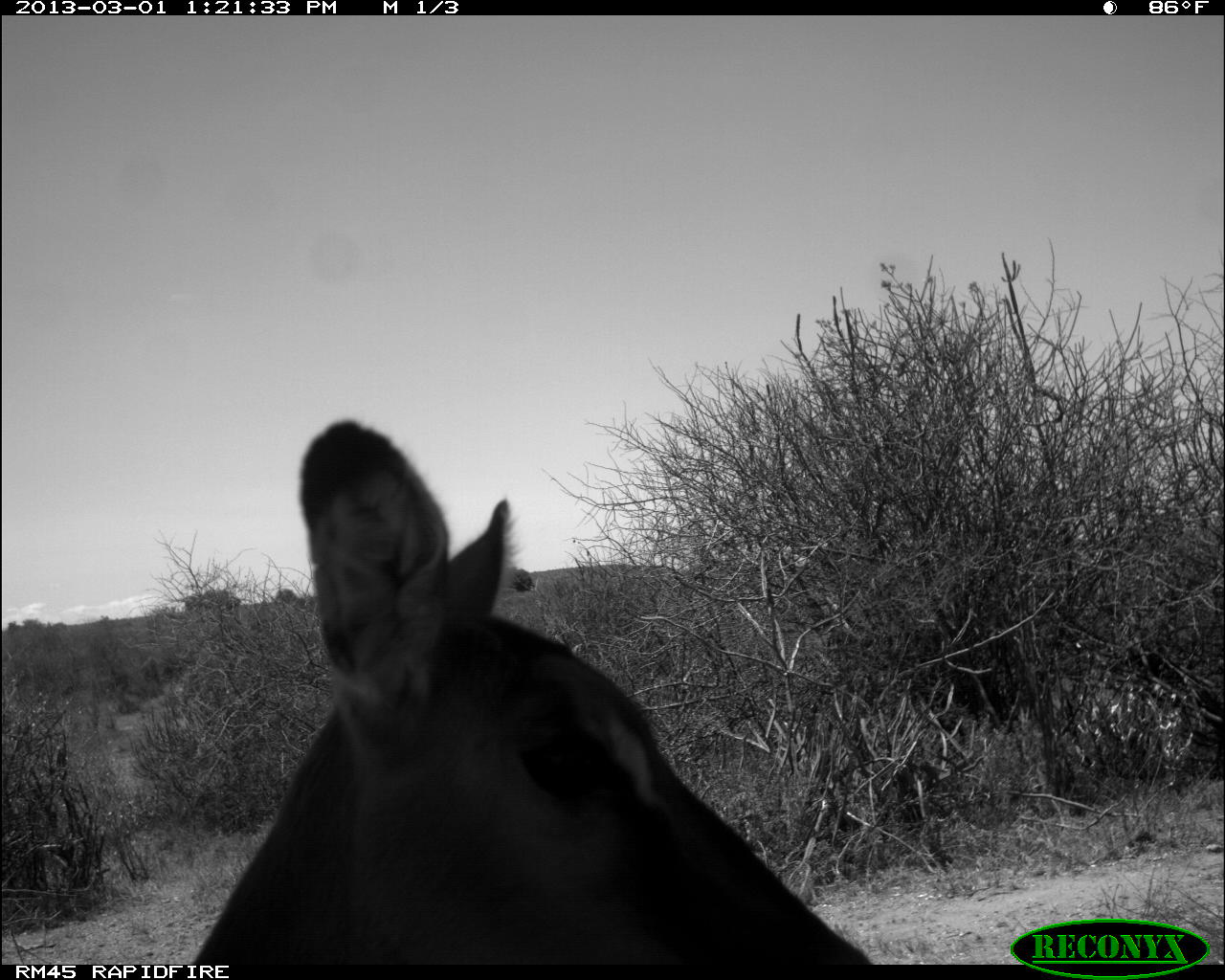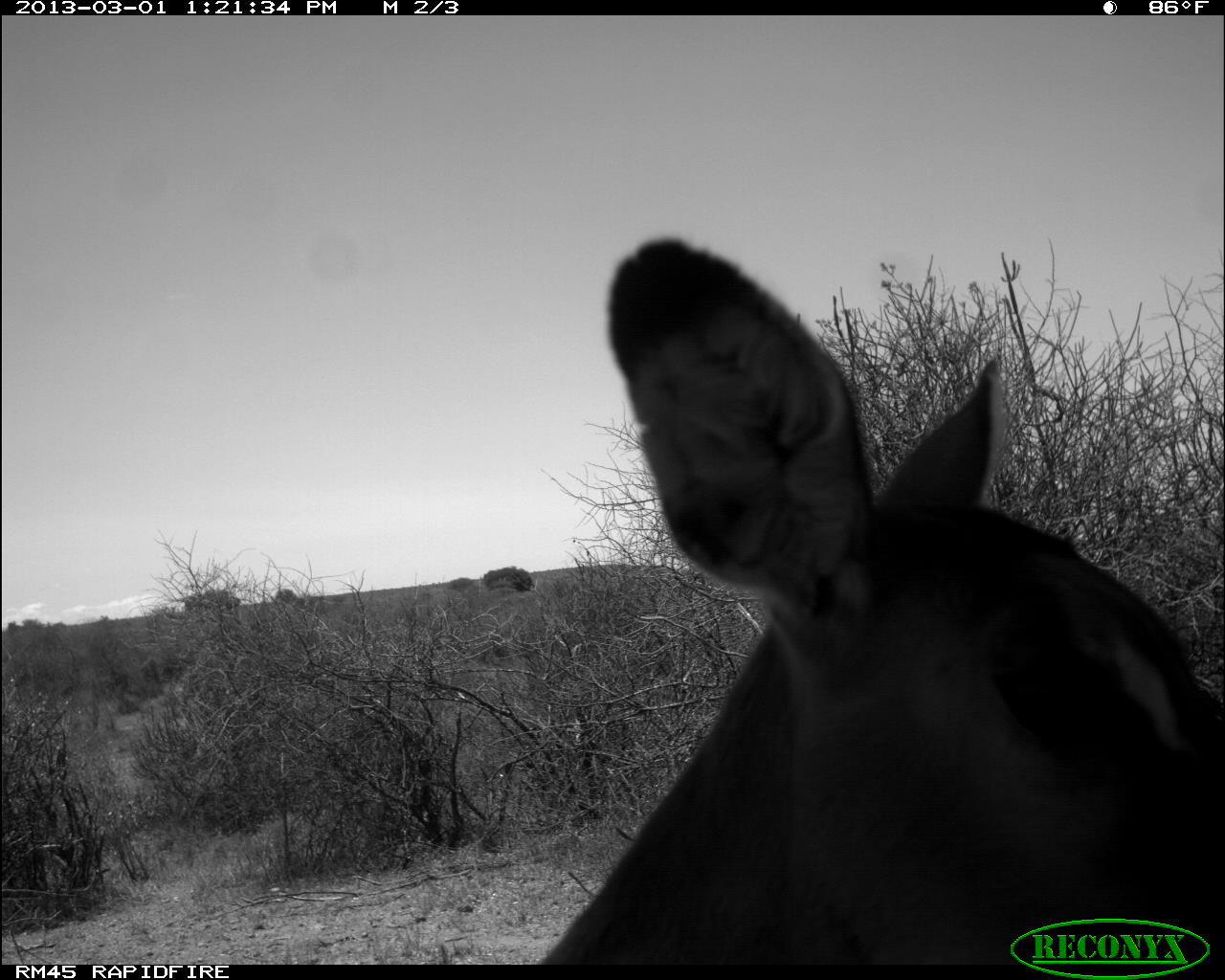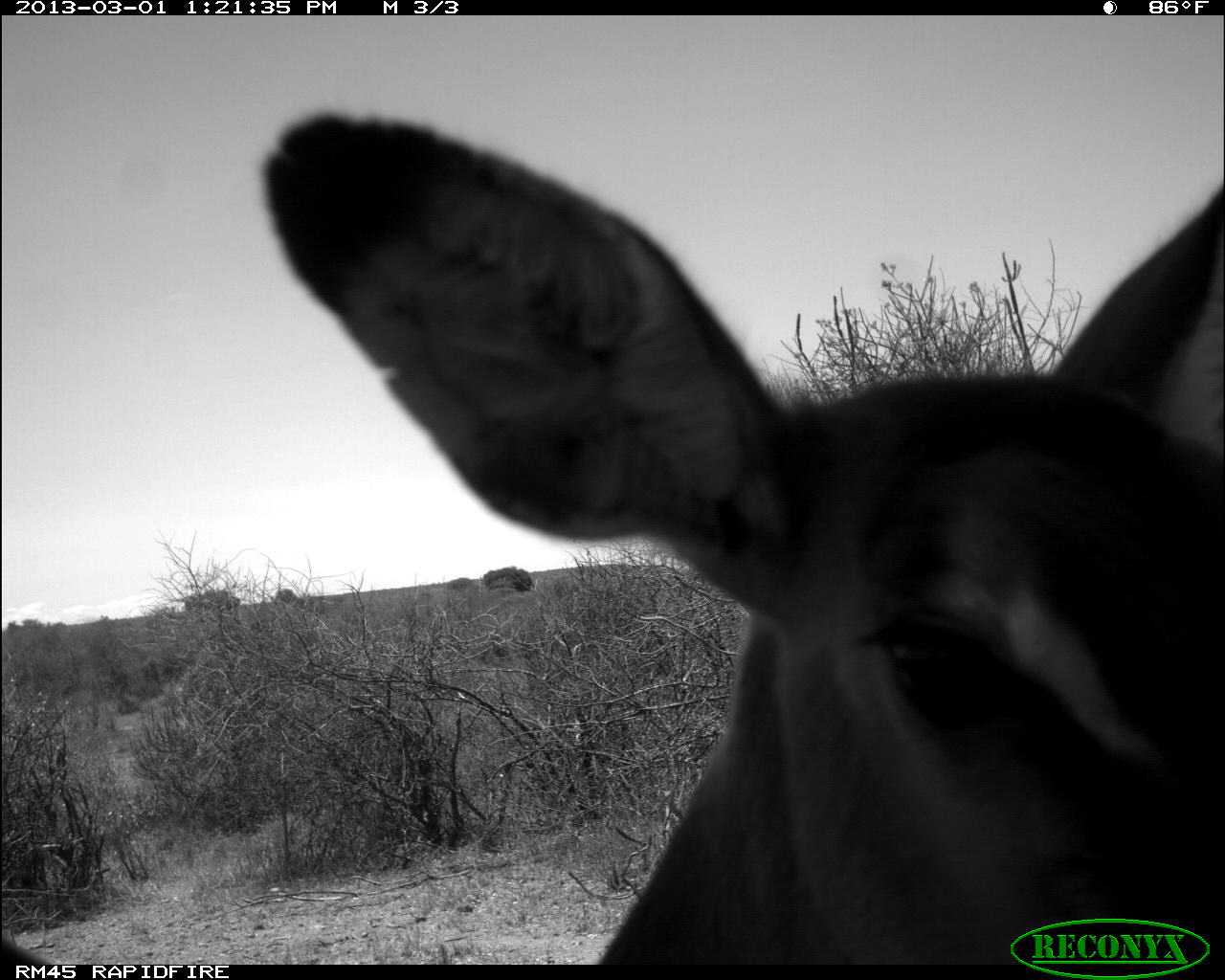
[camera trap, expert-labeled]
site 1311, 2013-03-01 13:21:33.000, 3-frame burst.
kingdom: Animalia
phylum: Chordata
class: Mammalia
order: Artiodactyla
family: Bovidae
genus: Aepyceros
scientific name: Aepyceros melampus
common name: impala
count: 1